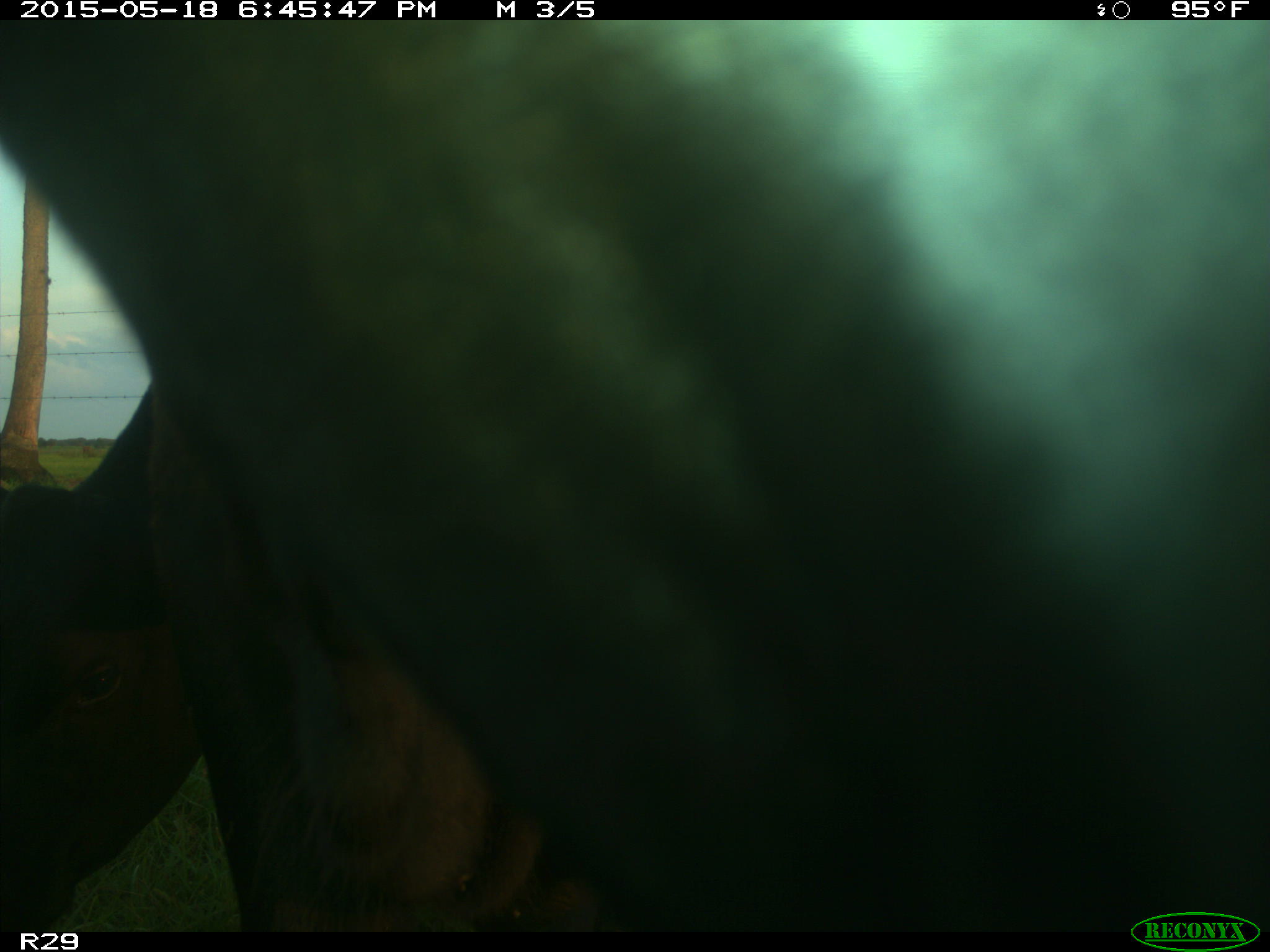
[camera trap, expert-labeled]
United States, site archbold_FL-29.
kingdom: Animalia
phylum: Chordata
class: Mammalia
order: Artiodactyla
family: Bovidae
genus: Bos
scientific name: Bos taurus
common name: domestic cow